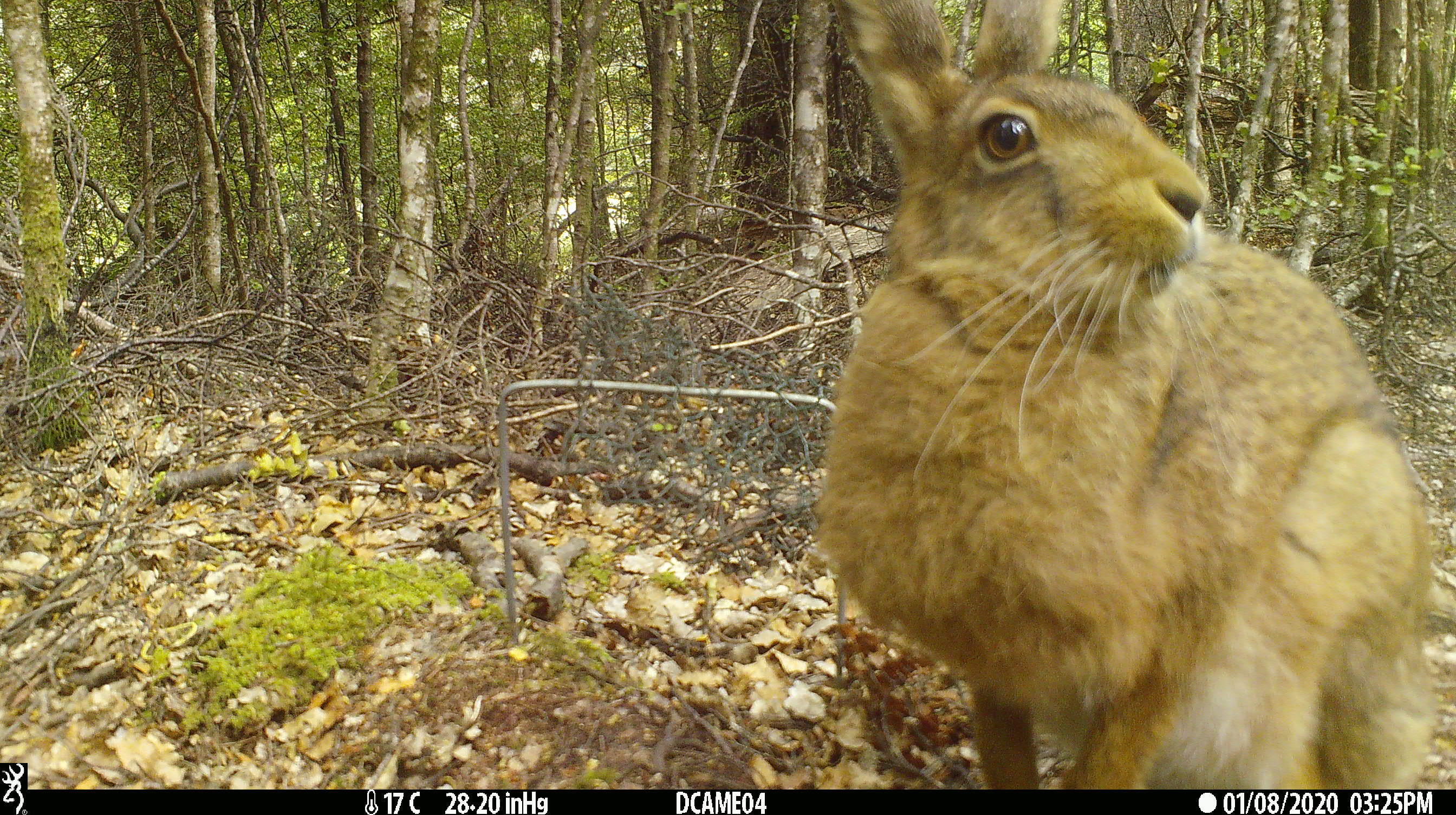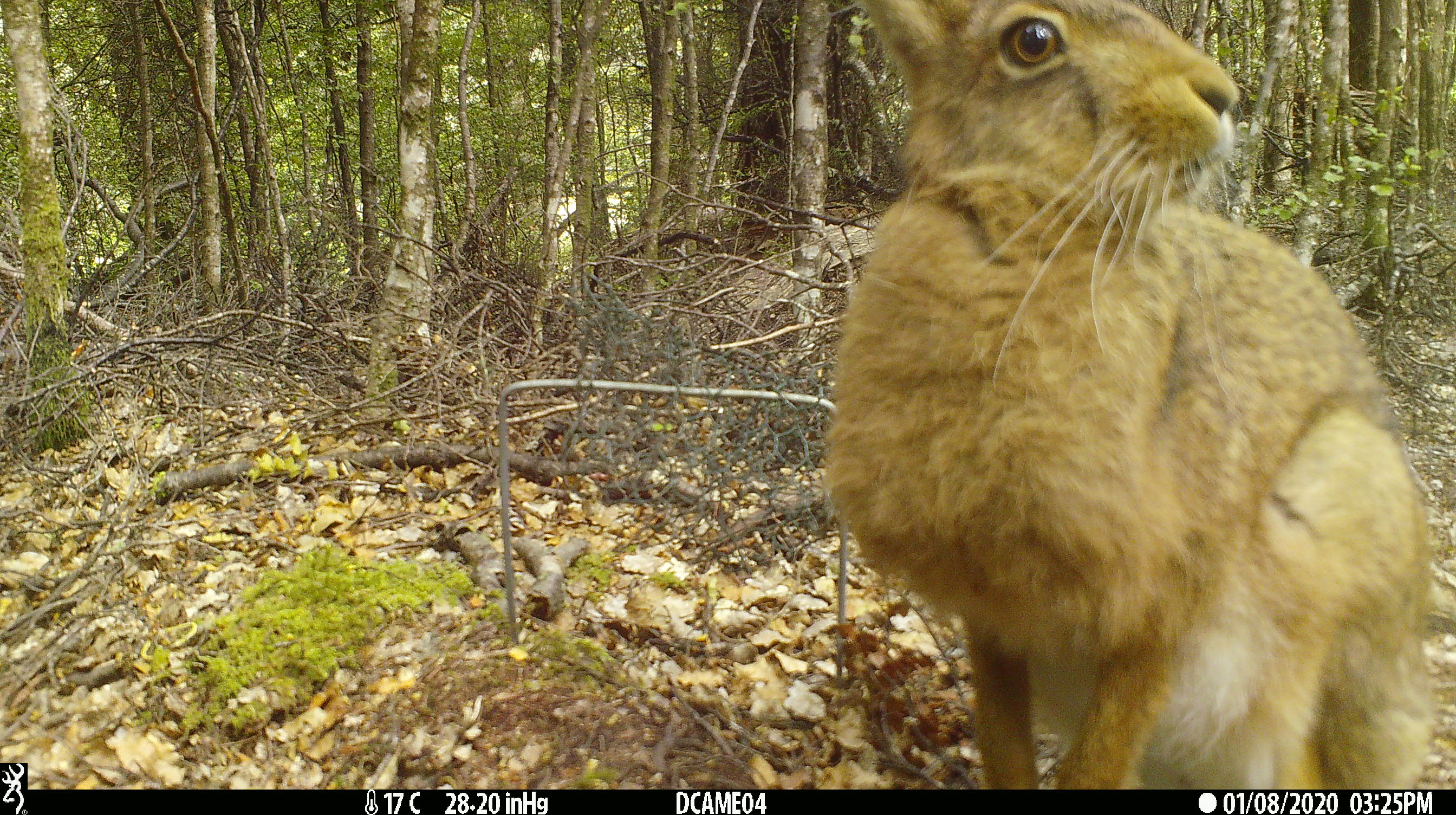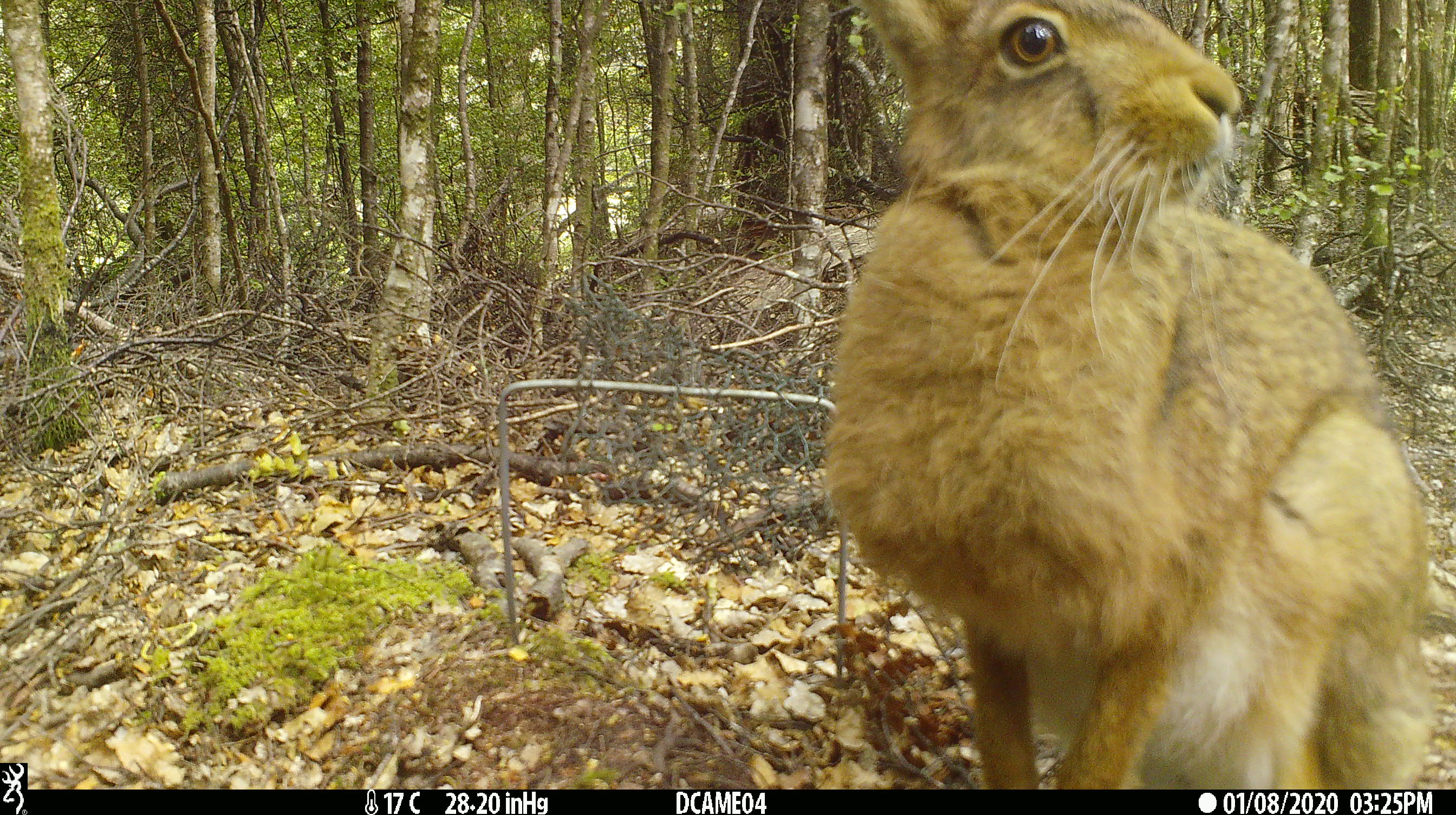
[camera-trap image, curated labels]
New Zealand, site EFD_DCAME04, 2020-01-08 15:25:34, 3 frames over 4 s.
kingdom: Animalia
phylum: Chordata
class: Mammalia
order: Lagomorpha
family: Leporidae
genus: Lepus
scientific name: Lepus europaeus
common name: brown hare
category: hare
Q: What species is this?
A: Hare (brown hare) (Lepus europaeus).